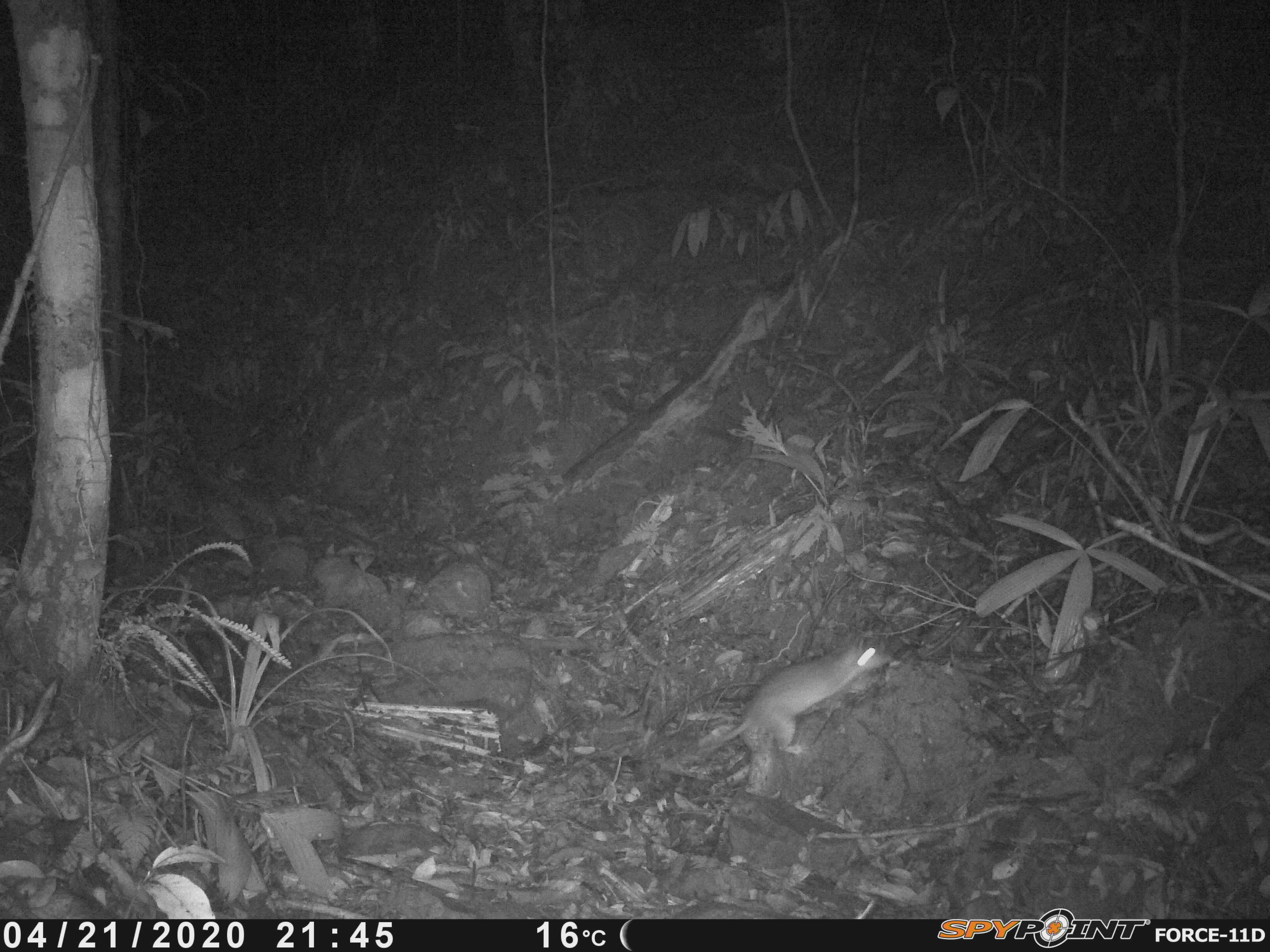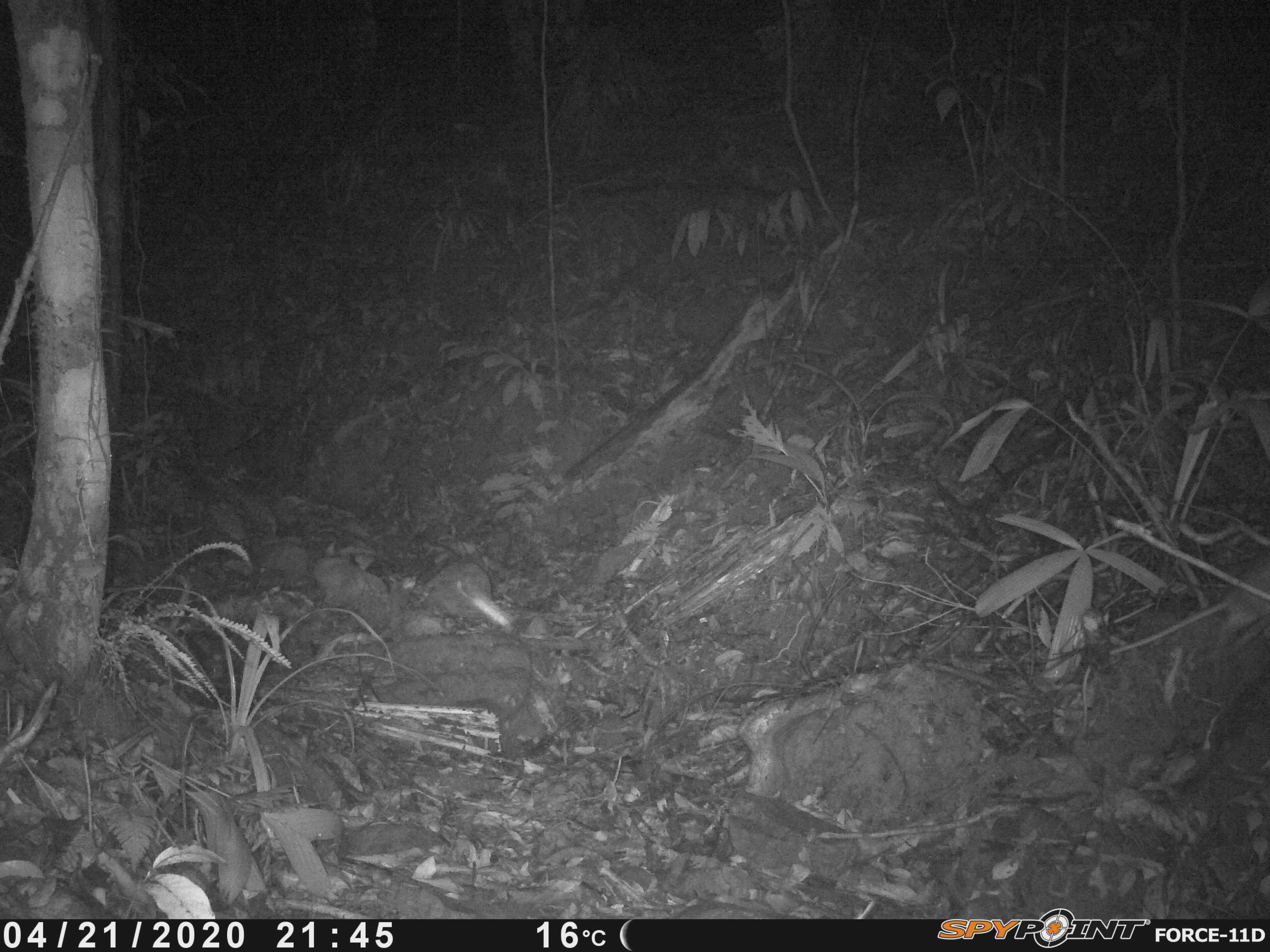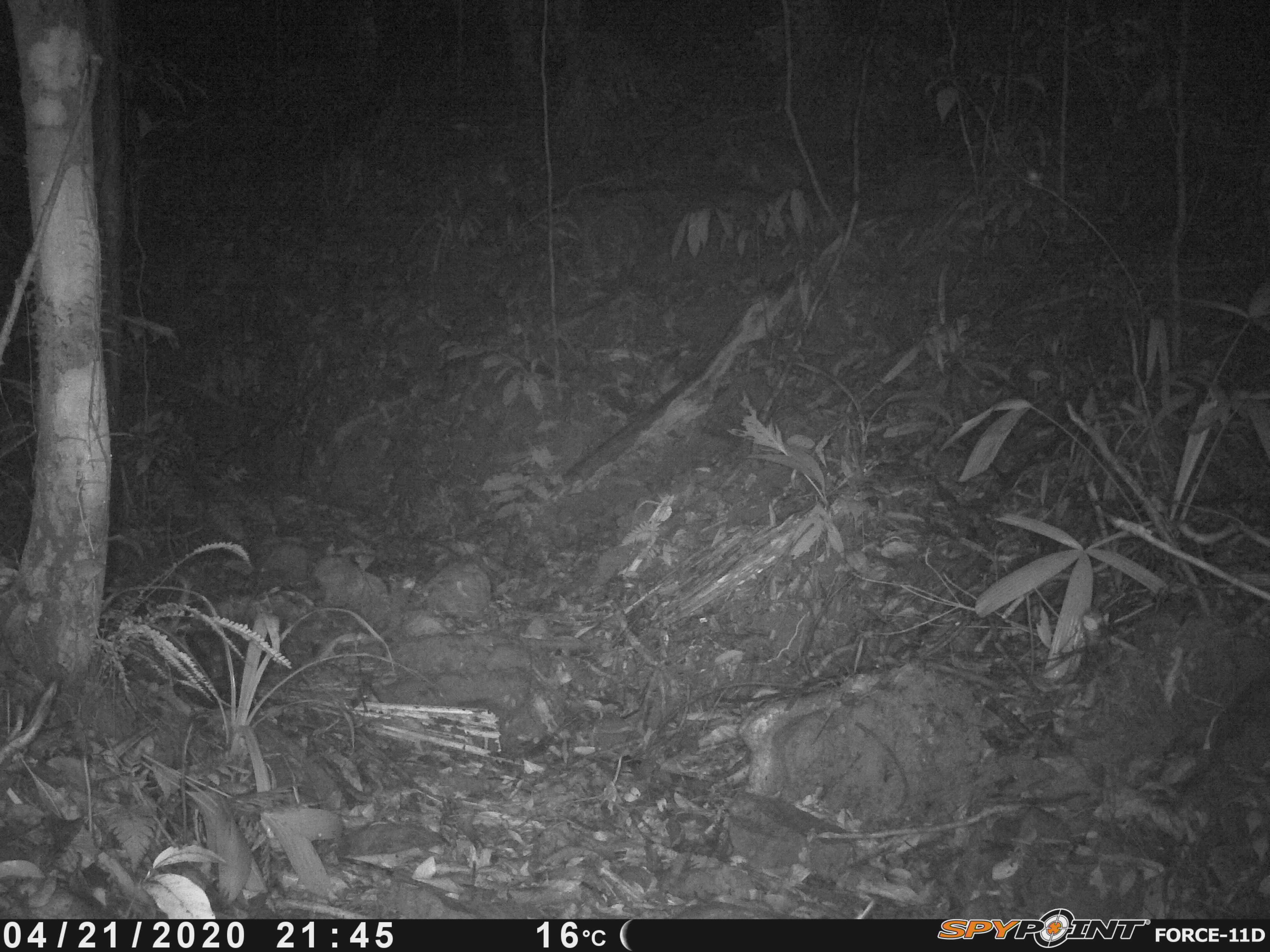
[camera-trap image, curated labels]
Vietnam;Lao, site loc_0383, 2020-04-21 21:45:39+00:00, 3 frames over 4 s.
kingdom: Animalia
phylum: Chordata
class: Mammalia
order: Rodentia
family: Muridae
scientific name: Muridae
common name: old-world mice and rats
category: unidentified murid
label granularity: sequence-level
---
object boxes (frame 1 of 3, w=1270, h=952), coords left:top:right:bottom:
unidentified murid: 704:644:893:755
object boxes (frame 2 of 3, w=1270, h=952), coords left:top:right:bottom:
unidentified murid: 1105:553:1269:657